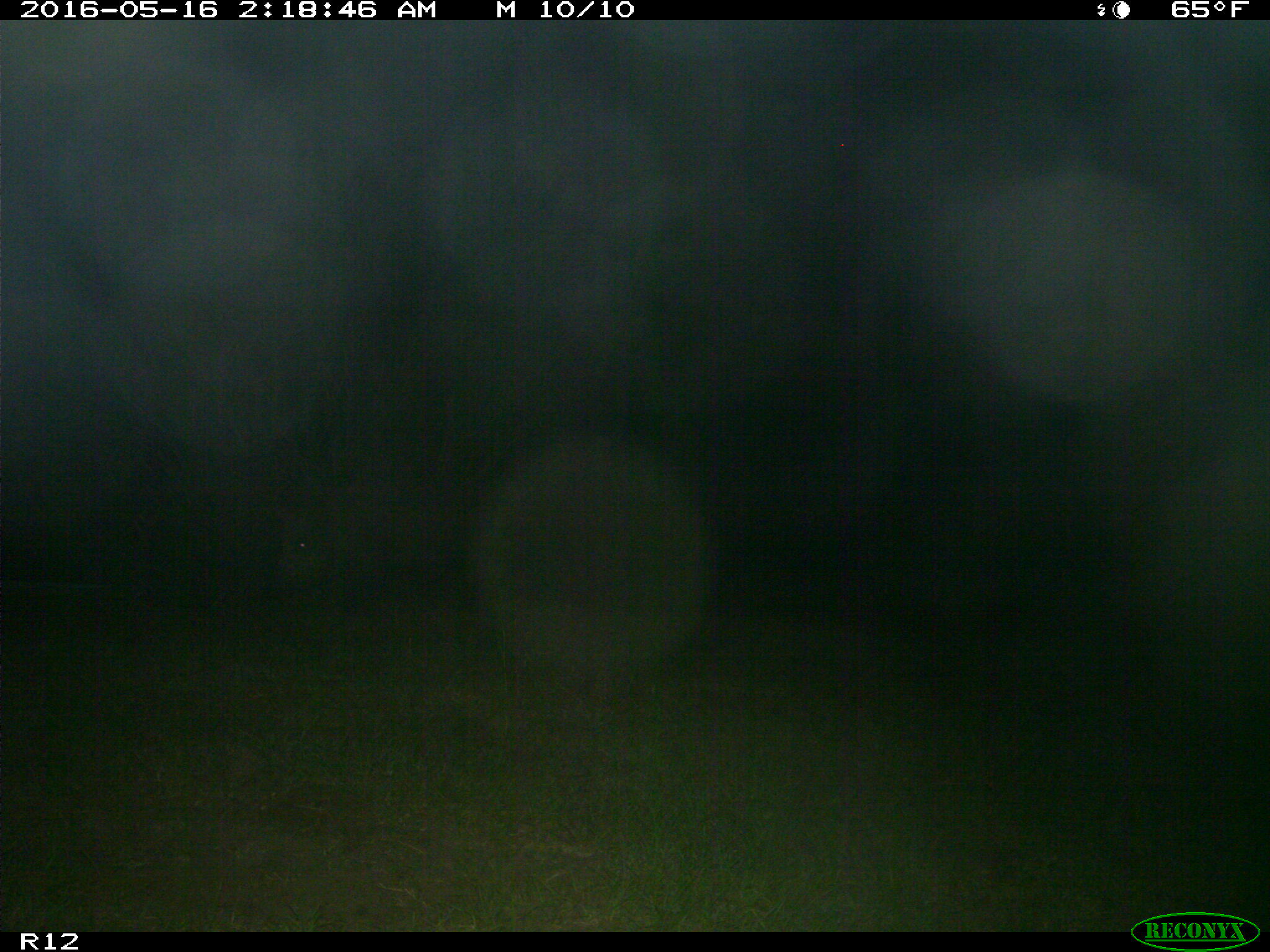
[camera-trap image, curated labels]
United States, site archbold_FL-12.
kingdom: Animalia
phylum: Chordata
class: Mammalia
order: Artiodactyla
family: Suidae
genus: Sus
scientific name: Sus scrofa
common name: wild boar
Sus scrofa (wild boar).